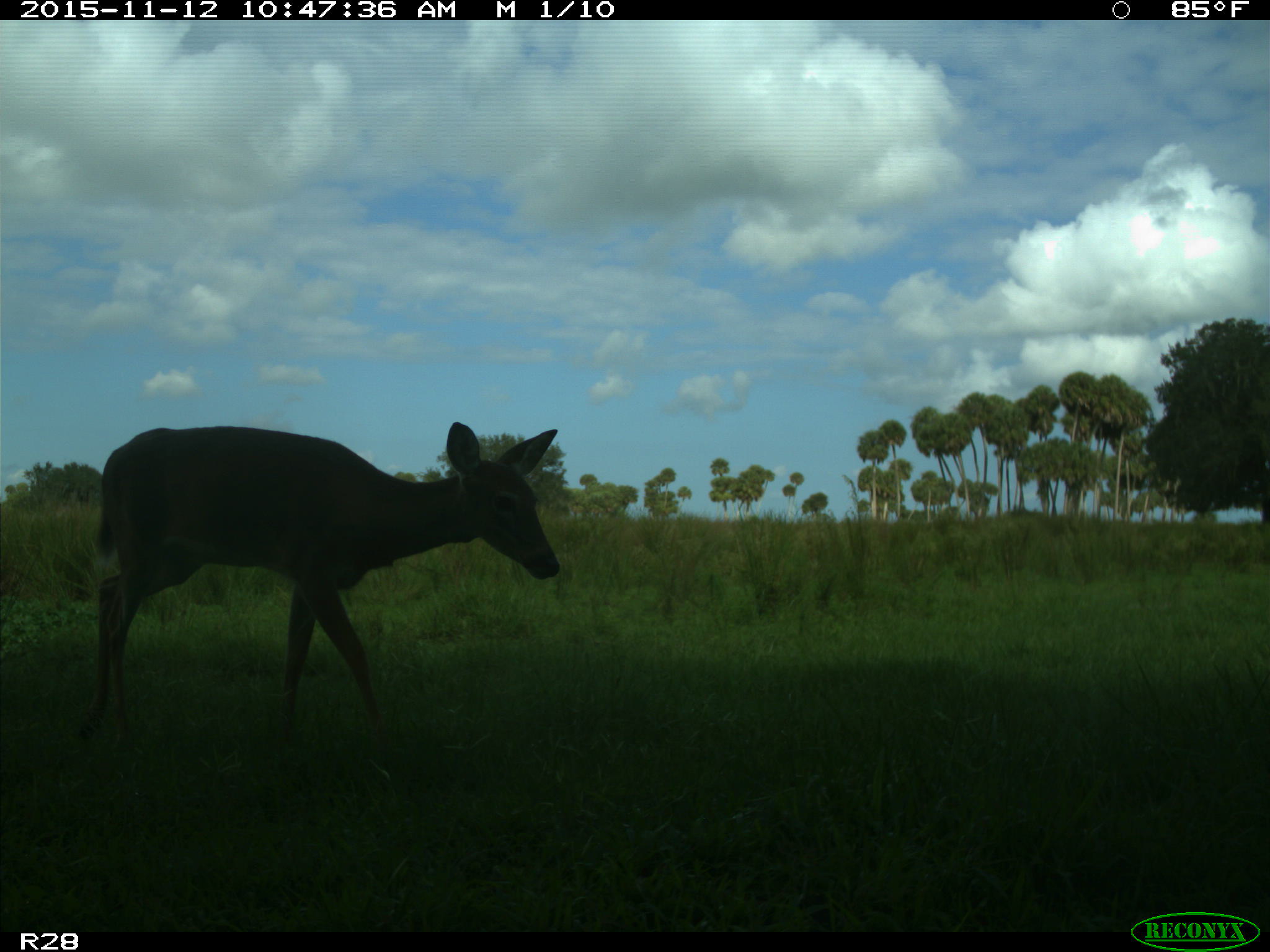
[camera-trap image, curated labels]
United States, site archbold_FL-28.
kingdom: Animalia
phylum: Chordata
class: Mammalia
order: Artiodactyla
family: Cervidae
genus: Odocoileus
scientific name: Odocoileus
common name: deer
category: unidentified deer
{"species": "unidentified deer (deer) (Odocoileus)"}